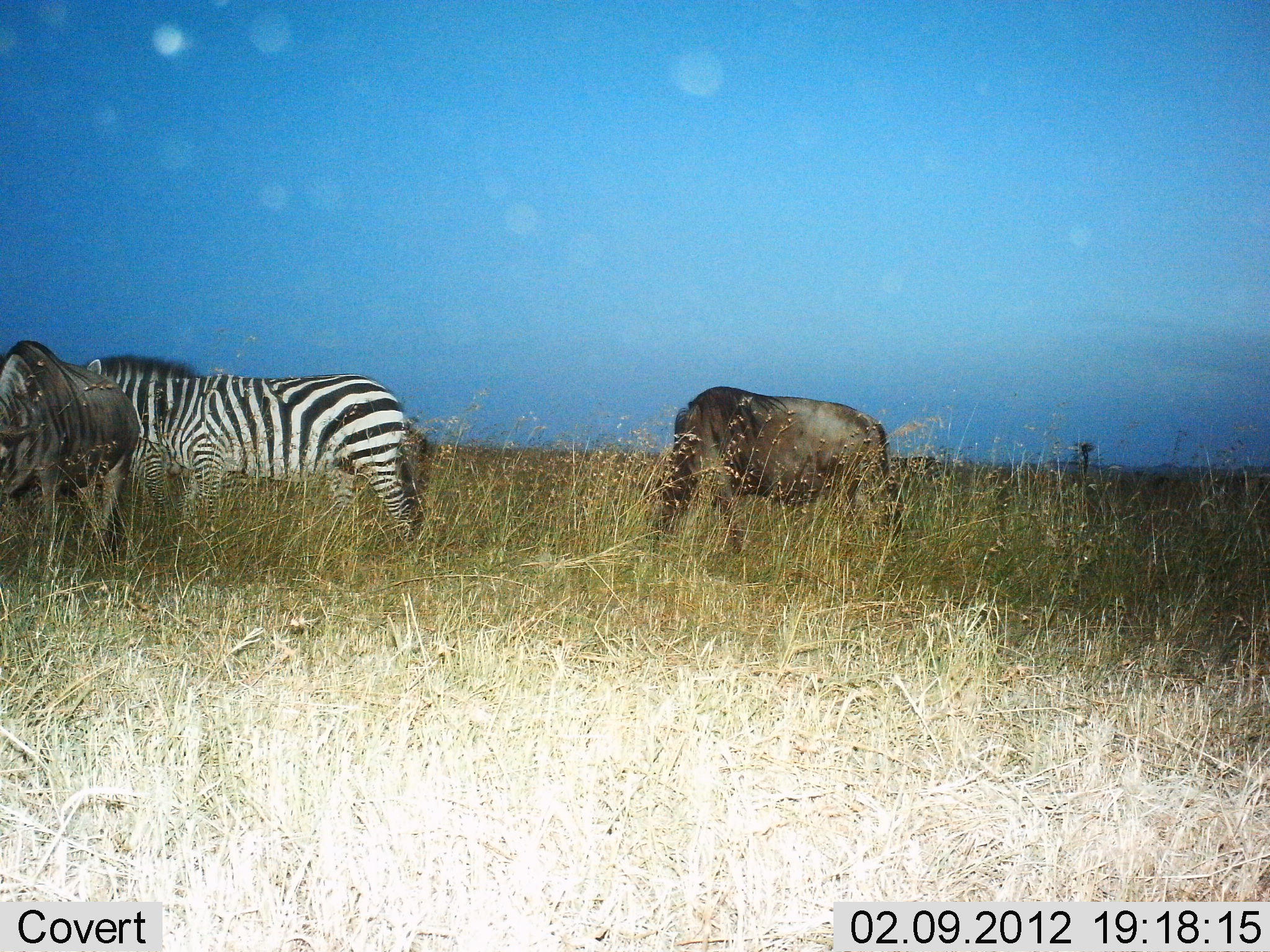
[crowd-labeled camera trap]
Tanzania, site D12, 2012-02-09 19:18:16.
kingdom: Animalia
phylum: Chordata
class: Mammalia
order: Artiodactyla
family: Bovidae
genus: Connochaetes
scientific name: Connochaetes taurinus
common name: blue wildebeest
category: wildebeest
Wildebeest (blue wildebeest) (Connochaetes taurinus), count 2. Behavior (volunteer vote fractions): standing 38%, resting 0%, moving 0%, interacting 0%. Young present (vote fraction): 0%. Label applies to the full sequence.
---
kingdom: Animalia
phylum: Chordata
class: Mammalia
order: Perissodactyla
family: Equidae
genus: Equus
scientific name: Equus quagga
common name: plains zebra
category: zebra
Zebra (plains zebra) (Equus quagga), count 1. Behavior (volunteer vote fractions): standing 100%, resting 0%, moving 0%, interacting 0%. Young present (vote fraction): 0%. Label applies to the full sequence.